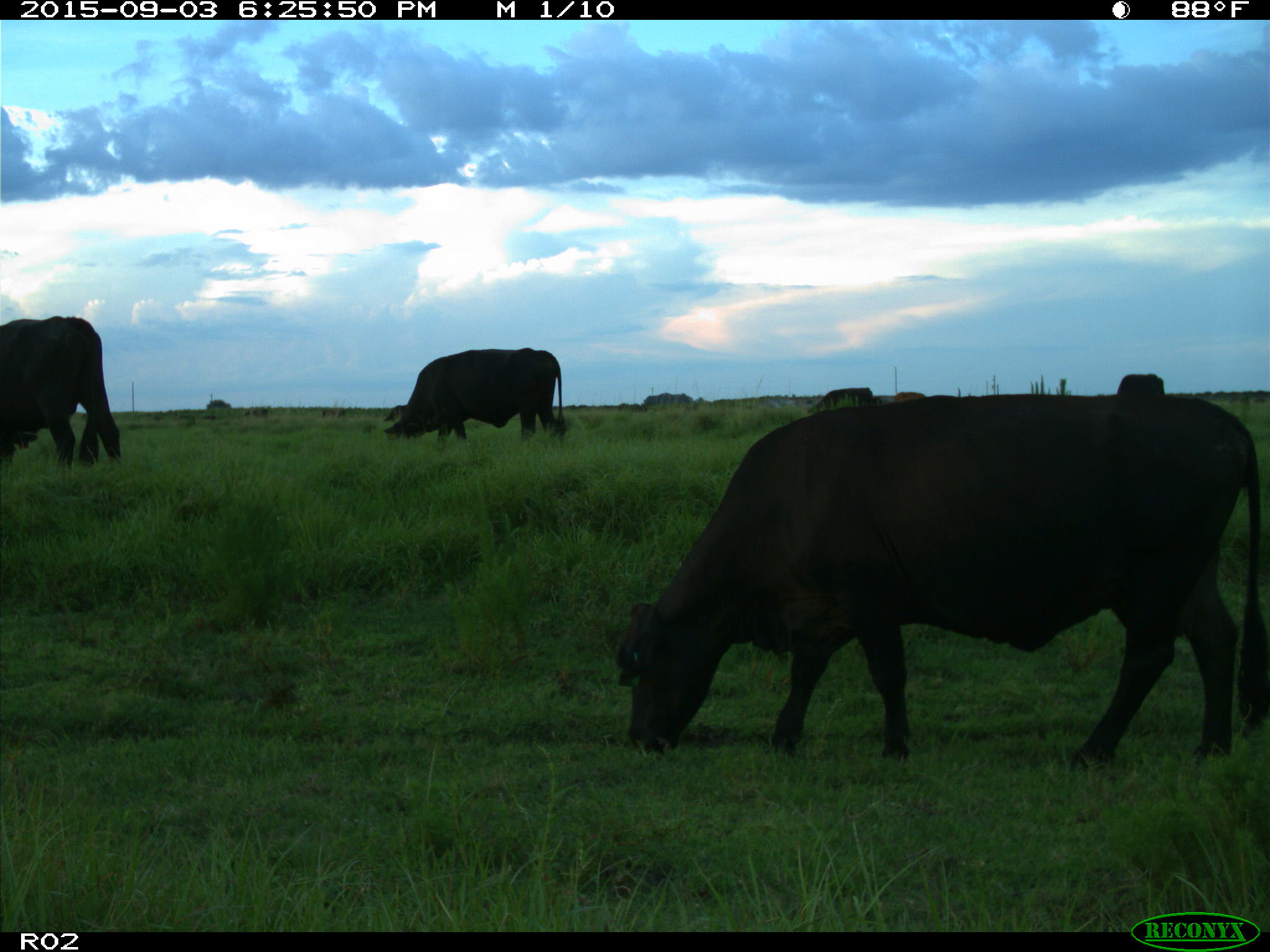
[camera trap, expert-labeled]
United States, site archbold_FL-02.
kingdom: Animalia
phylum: Chordata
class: Mammalia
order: Artiodactyla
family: Bovidae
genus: Bos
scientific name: Bos taurus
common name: domestic cow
Bos taurus (domestic cow).